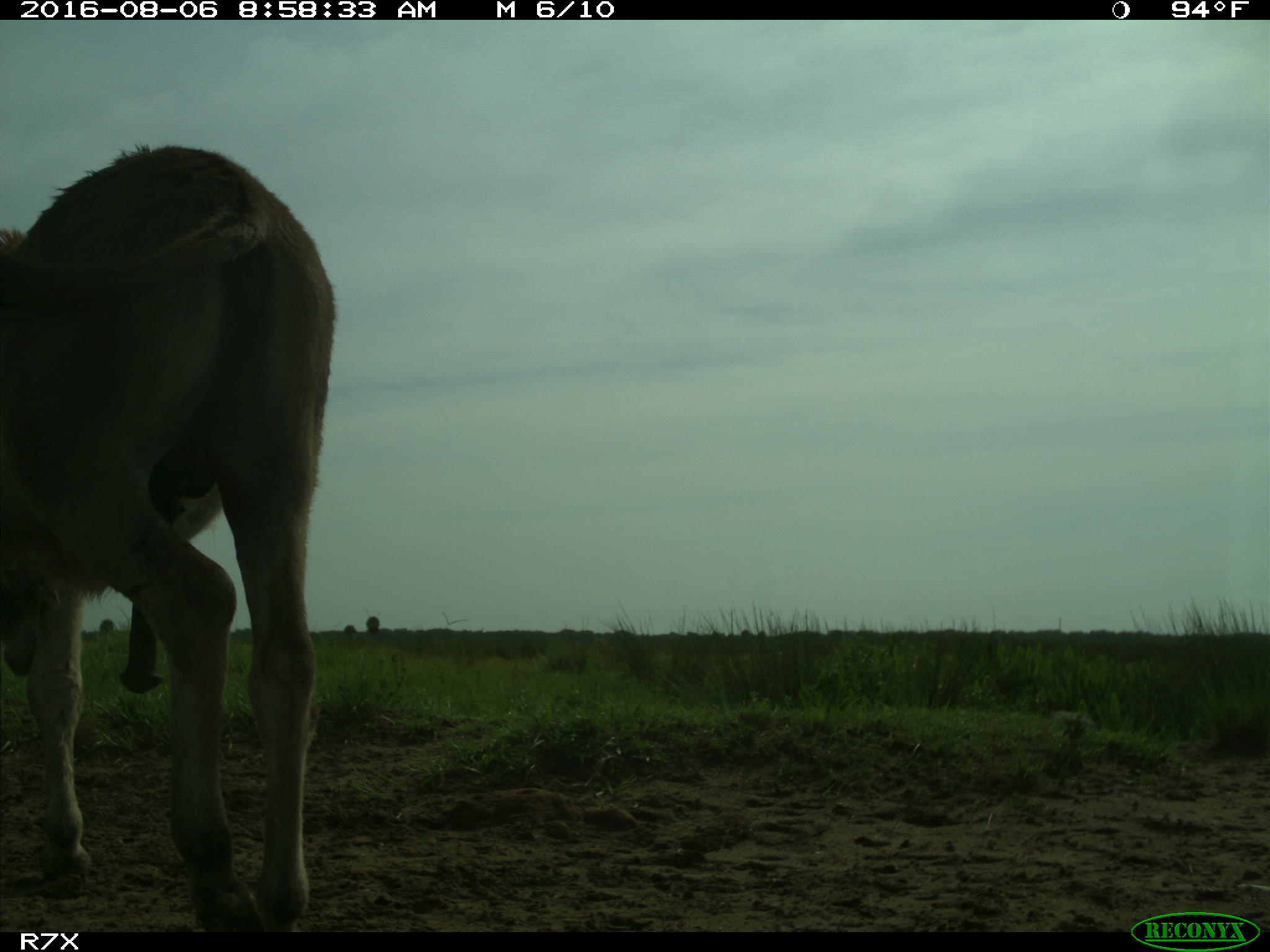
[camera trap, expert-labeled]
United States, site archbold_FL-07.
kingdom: Animalia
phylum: Chordata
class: Mammalia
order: Perissodactyla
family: Equidae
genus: Equus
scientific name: Equus africanus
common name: african wild ass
Equus africanus (african wild ass).